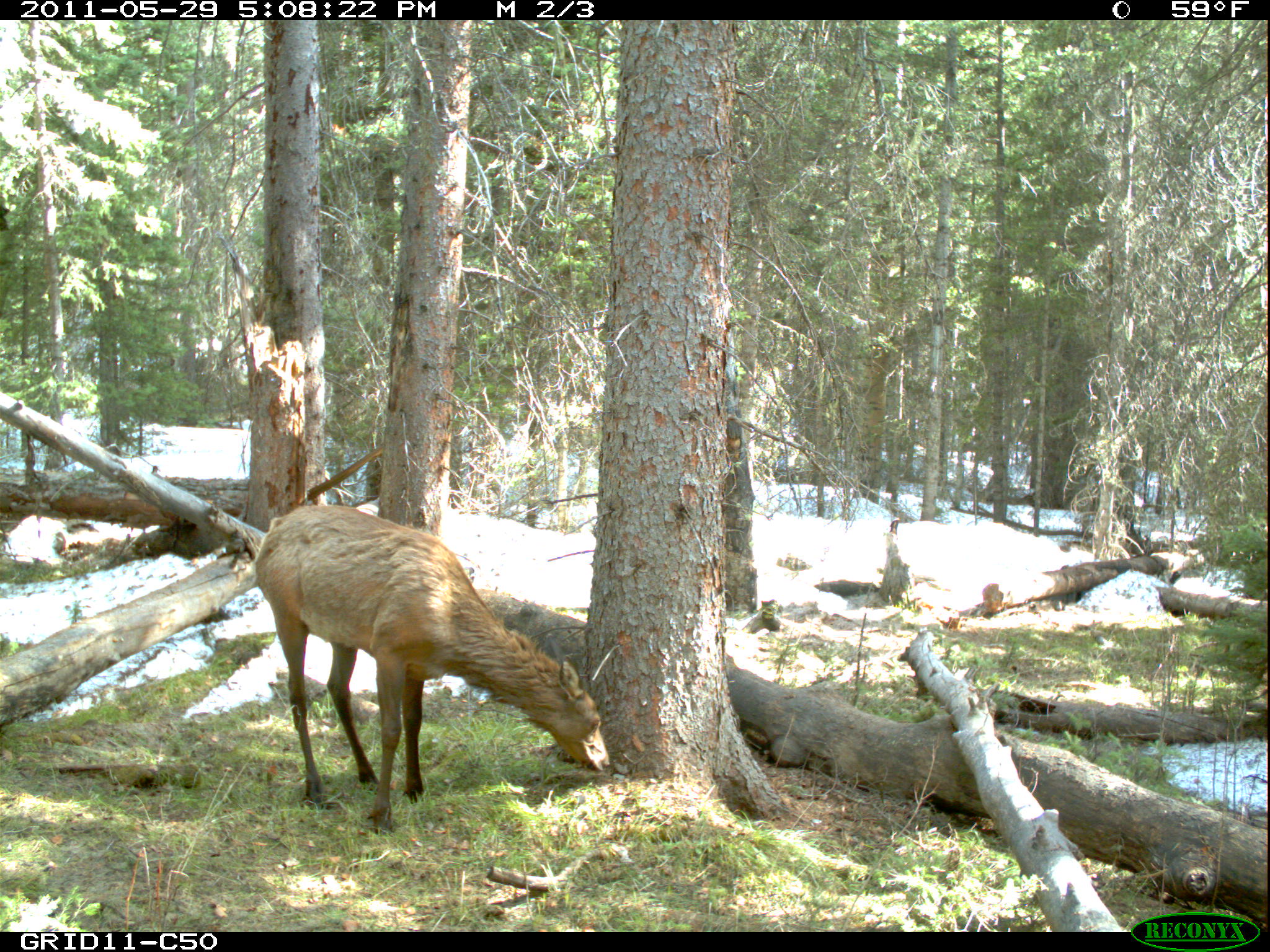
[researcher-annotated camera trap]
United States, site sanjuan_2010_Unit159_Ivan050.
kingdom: Animalia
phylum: Chordata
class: Mammalia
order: Artiodactyla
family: Cervidae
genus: Cervus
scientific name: Cervus elaphus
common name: red deer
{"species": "Cervus elaphus (red deer)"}